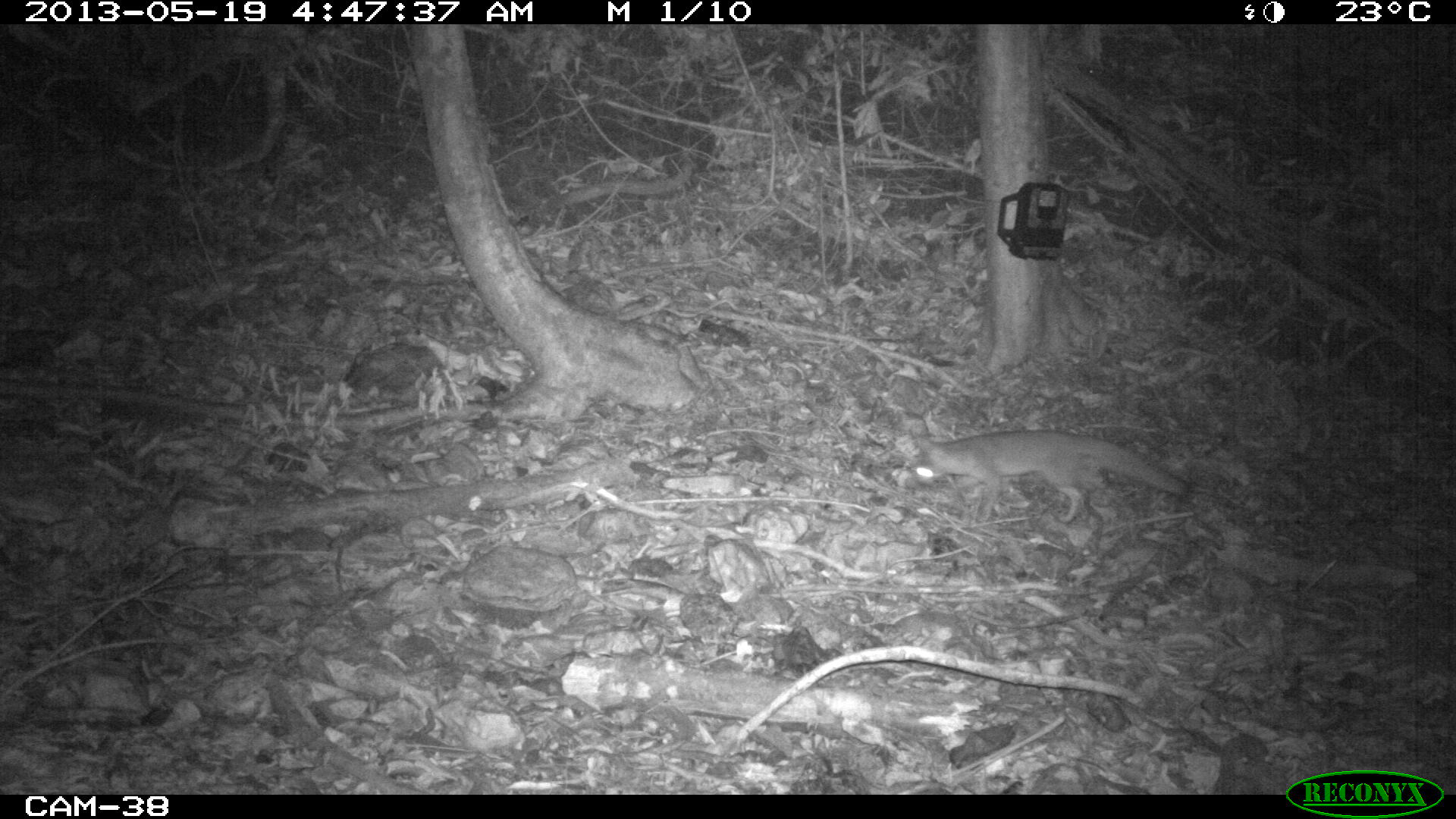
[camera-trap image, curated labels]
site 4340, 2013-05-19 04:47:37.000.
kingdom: Animalia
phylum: Chordata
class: Mammalia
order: Carnivora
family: Canidae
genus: Urocyon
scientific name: Urocyon cinereoargenteus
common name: gray fox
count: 1